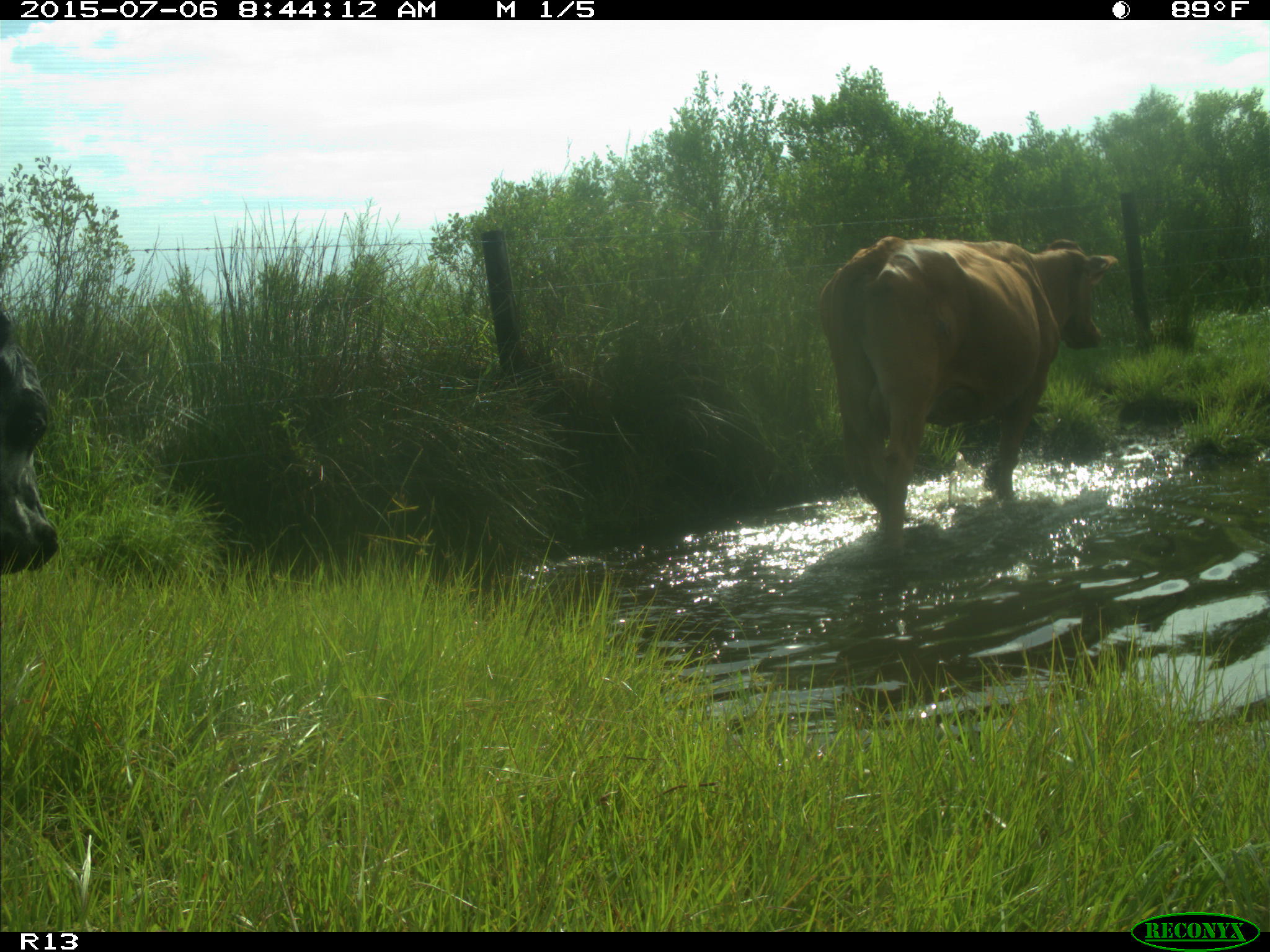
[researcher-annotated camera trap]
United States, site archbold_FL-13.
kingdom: Animalia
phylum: Chordata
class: Mammalia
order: Artiodactyla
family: Bovidae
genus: Bos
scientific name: Bos taurus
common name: domestic cow